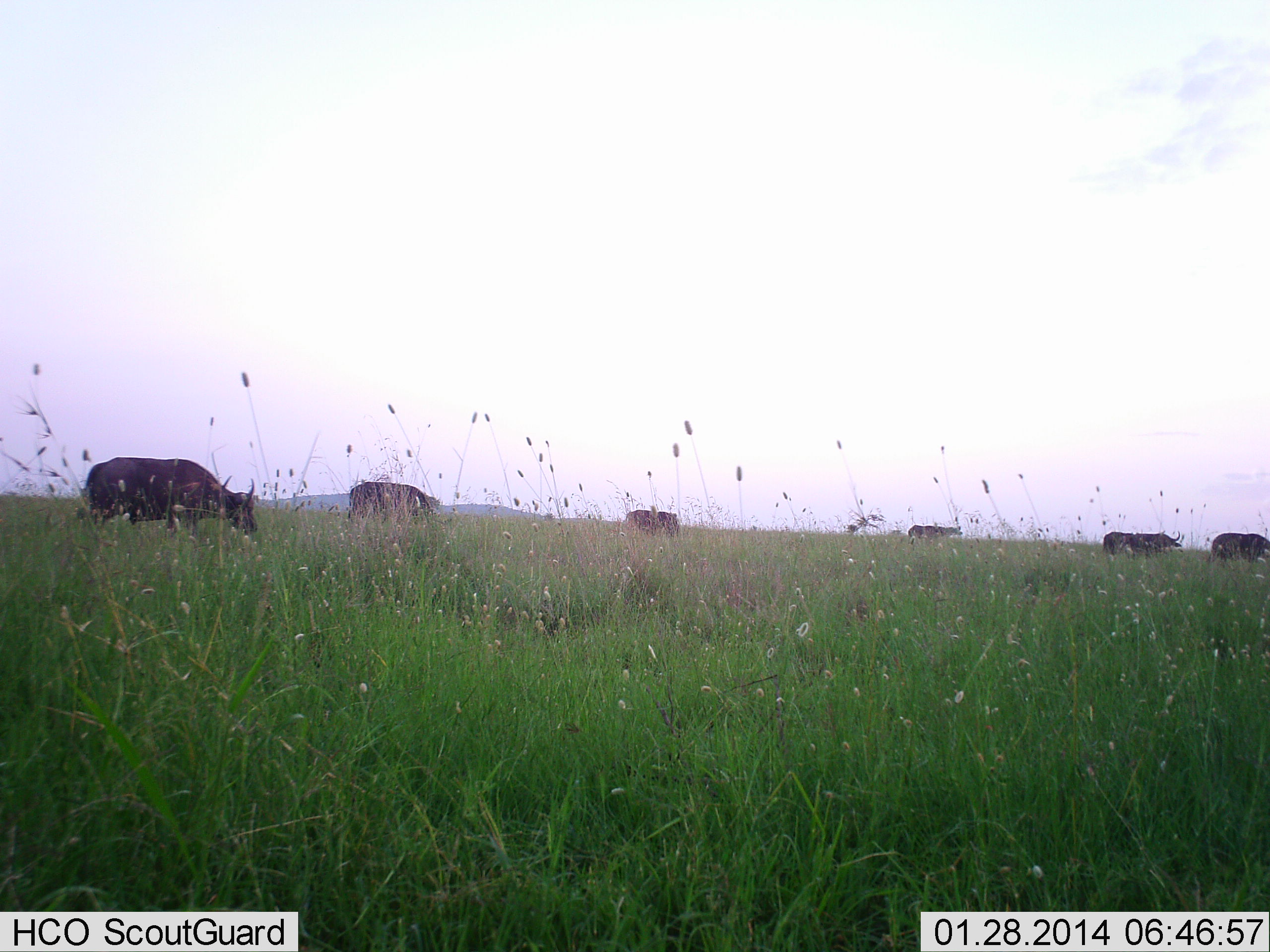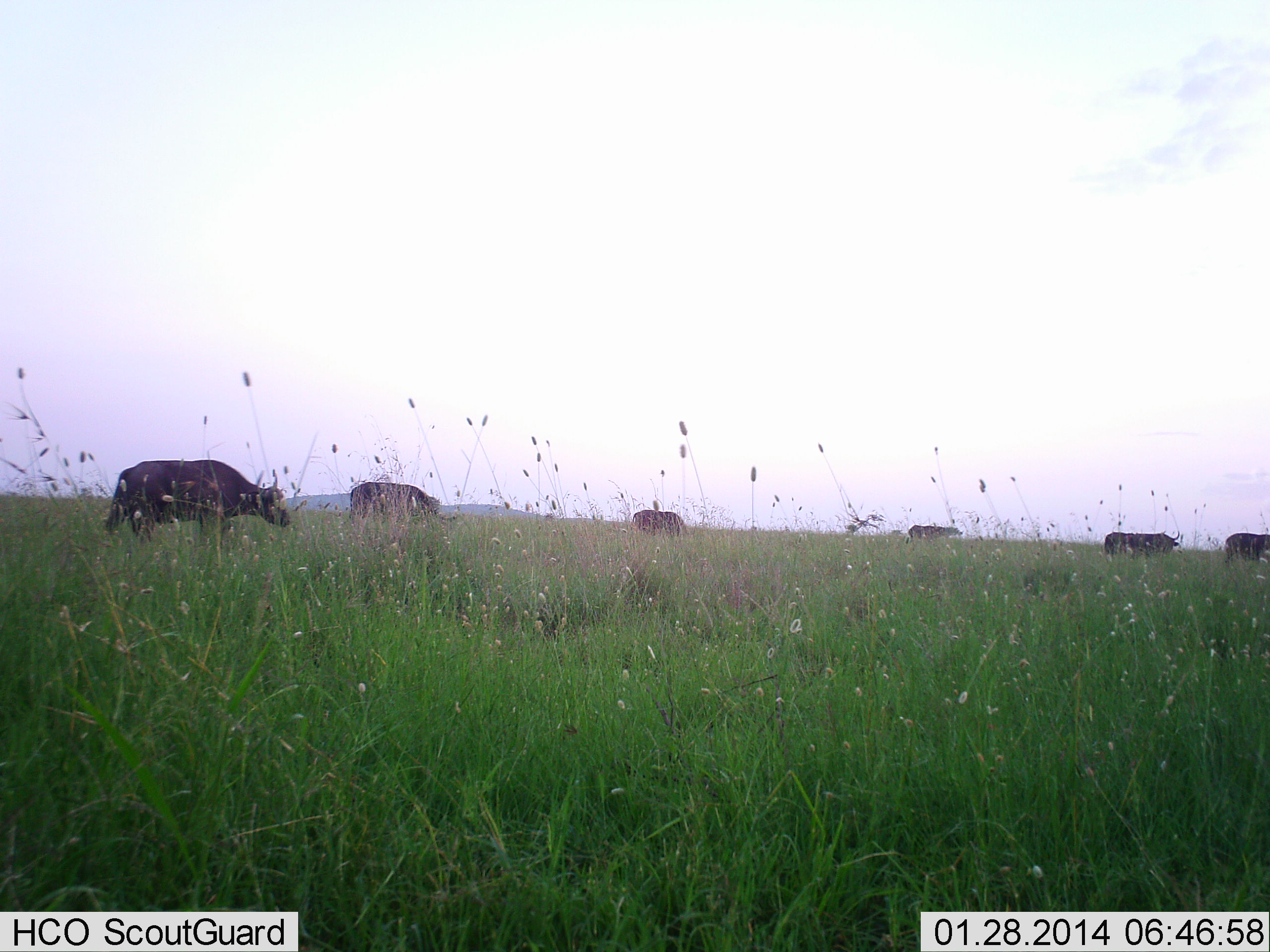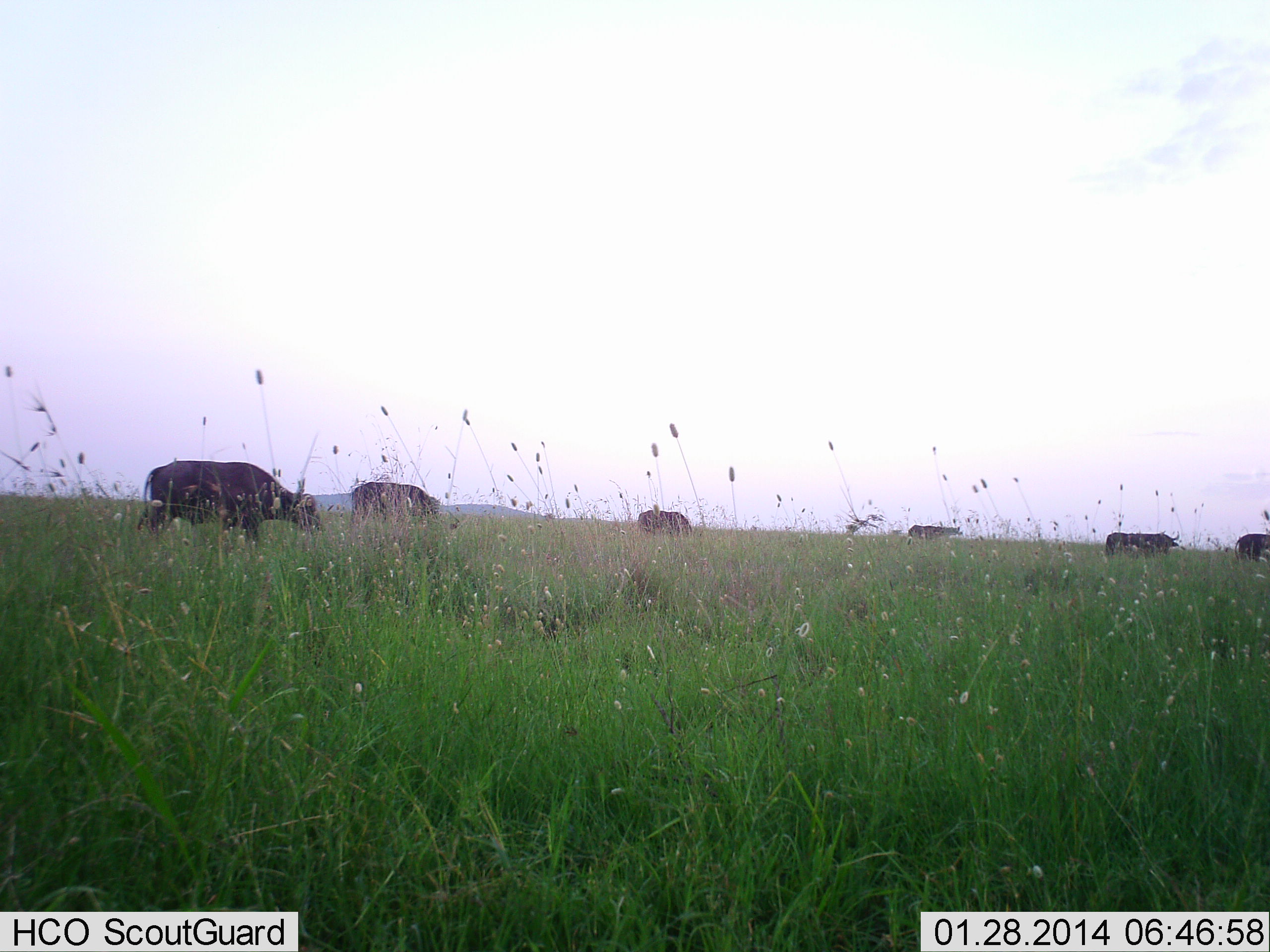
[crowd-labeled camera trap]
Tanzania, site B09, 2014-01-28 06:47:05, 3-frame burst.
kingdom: Animalia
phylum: Chordata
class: Mammalia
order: Artiodactyla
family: Bovidae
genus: Syncerus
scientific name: Syncerus caffer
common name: cape buffalo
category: buffalo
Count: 6.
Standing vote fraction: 55%.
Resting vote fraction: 0%.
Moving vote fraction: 82%.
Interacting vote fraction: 0%.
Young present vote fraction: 0%.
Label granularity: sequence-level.